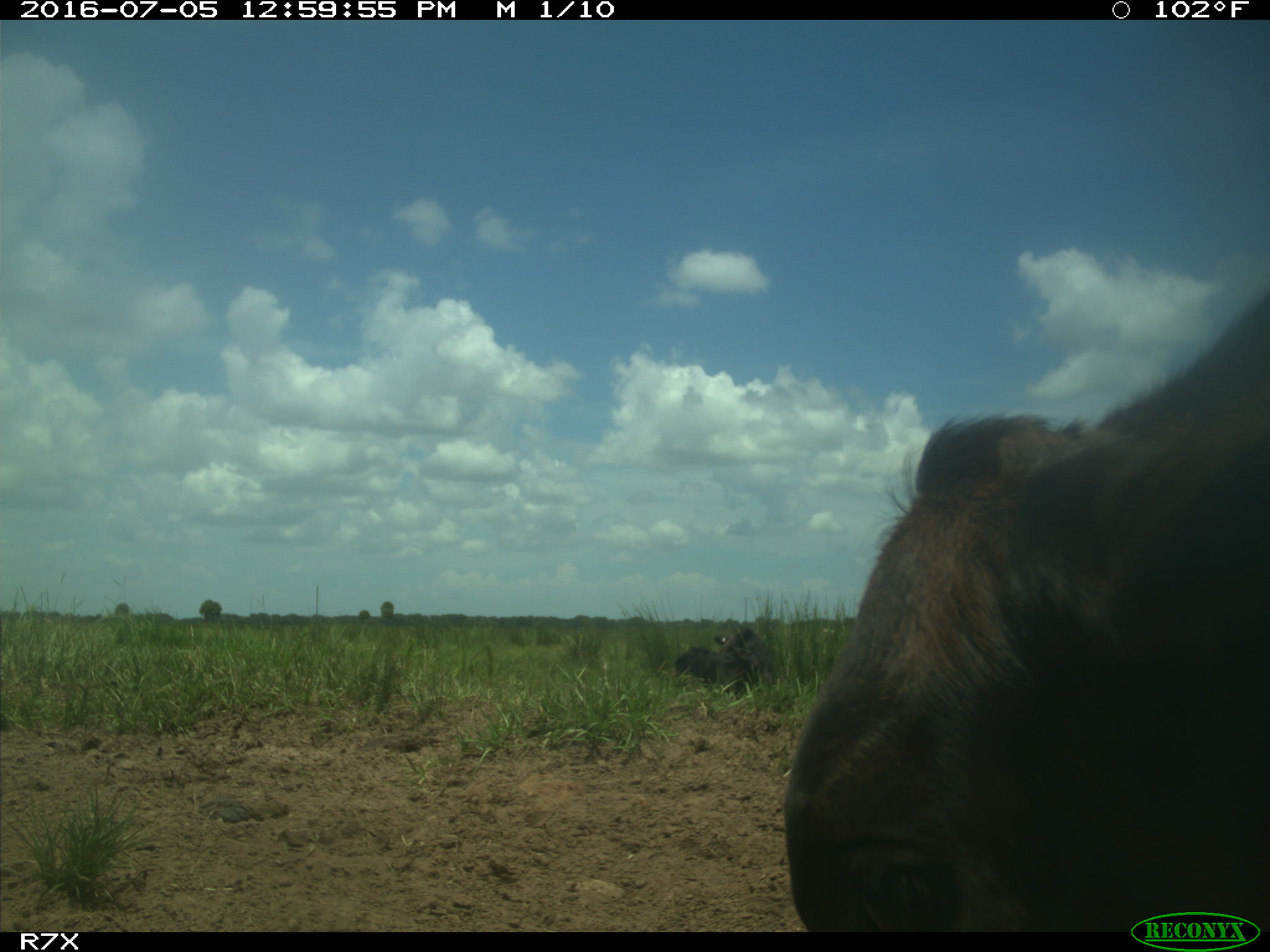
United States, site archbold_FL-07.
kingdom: Animalia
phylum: Chordata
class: Mammalia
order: Artiodactyla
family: Bovidae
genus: Bos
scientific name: Bos taurus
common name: domestic cow